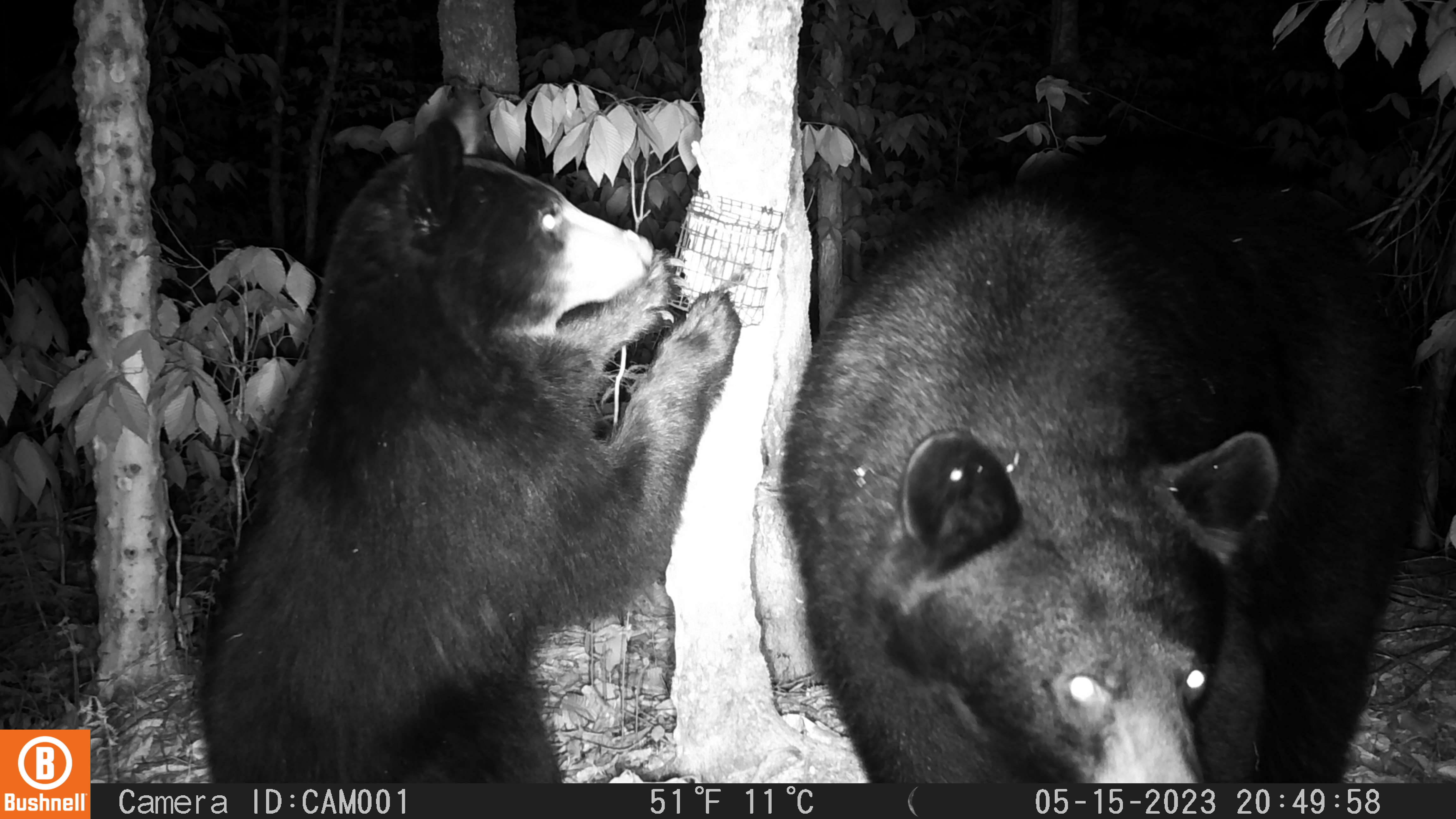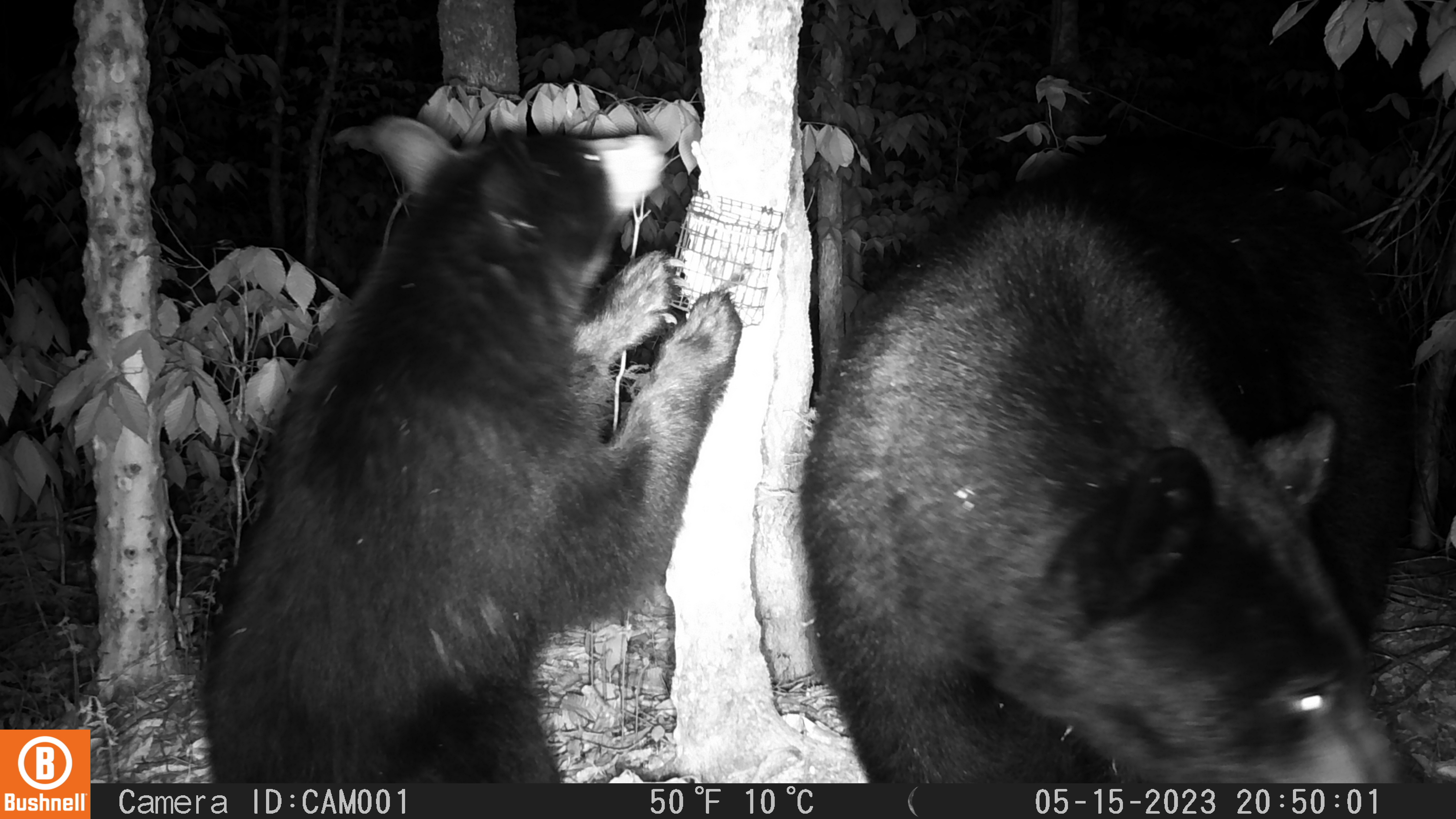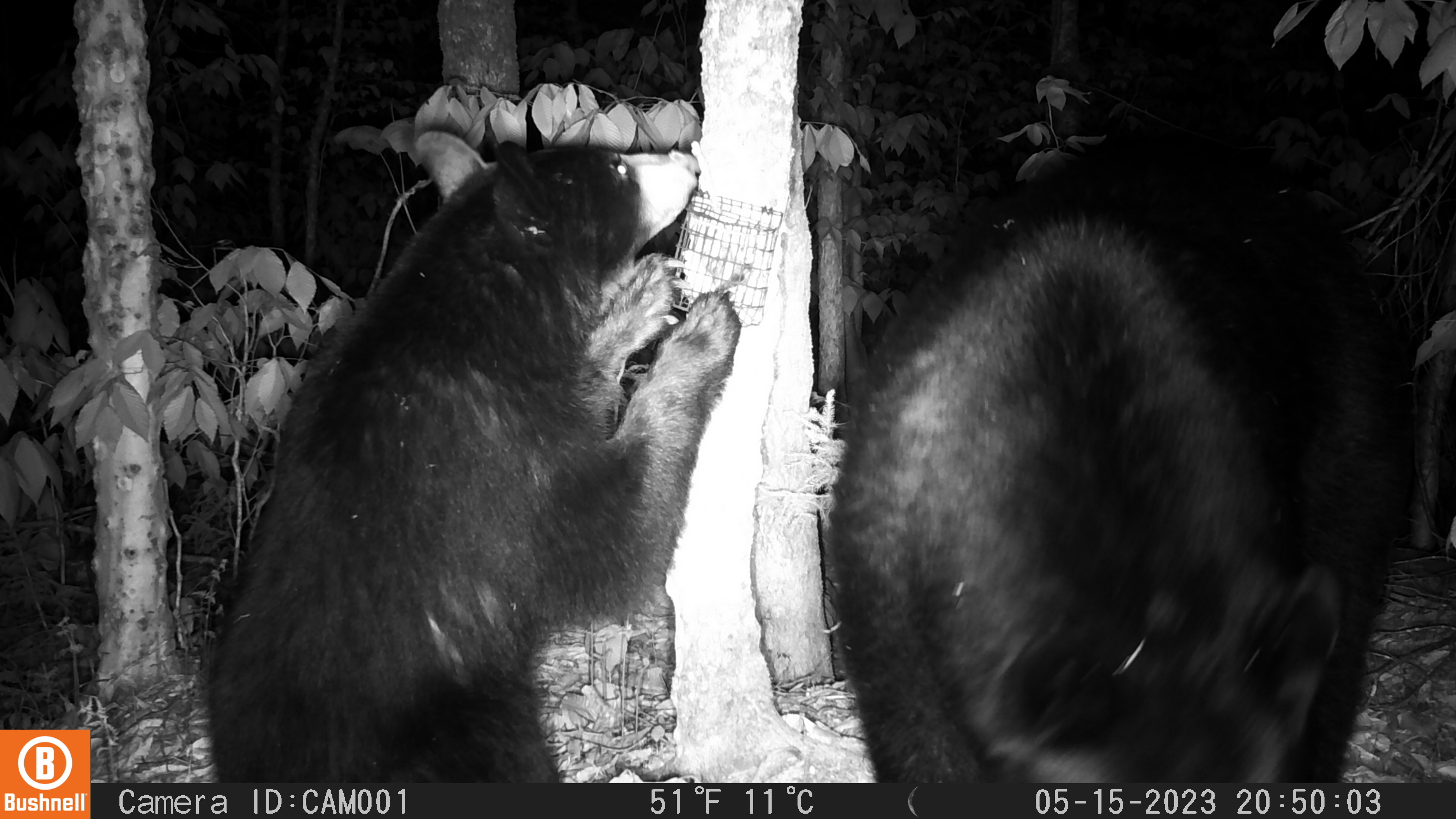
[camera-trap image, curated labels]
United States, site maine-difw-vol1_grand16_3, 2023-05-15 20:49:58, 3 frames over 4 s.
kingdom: Animalia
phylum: Chordata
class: Mammalia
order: Carnivora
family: Ursidae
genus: Ursus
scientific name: Ursus americanus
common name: black bear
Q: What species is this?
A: Black bear (Ursus americanus).